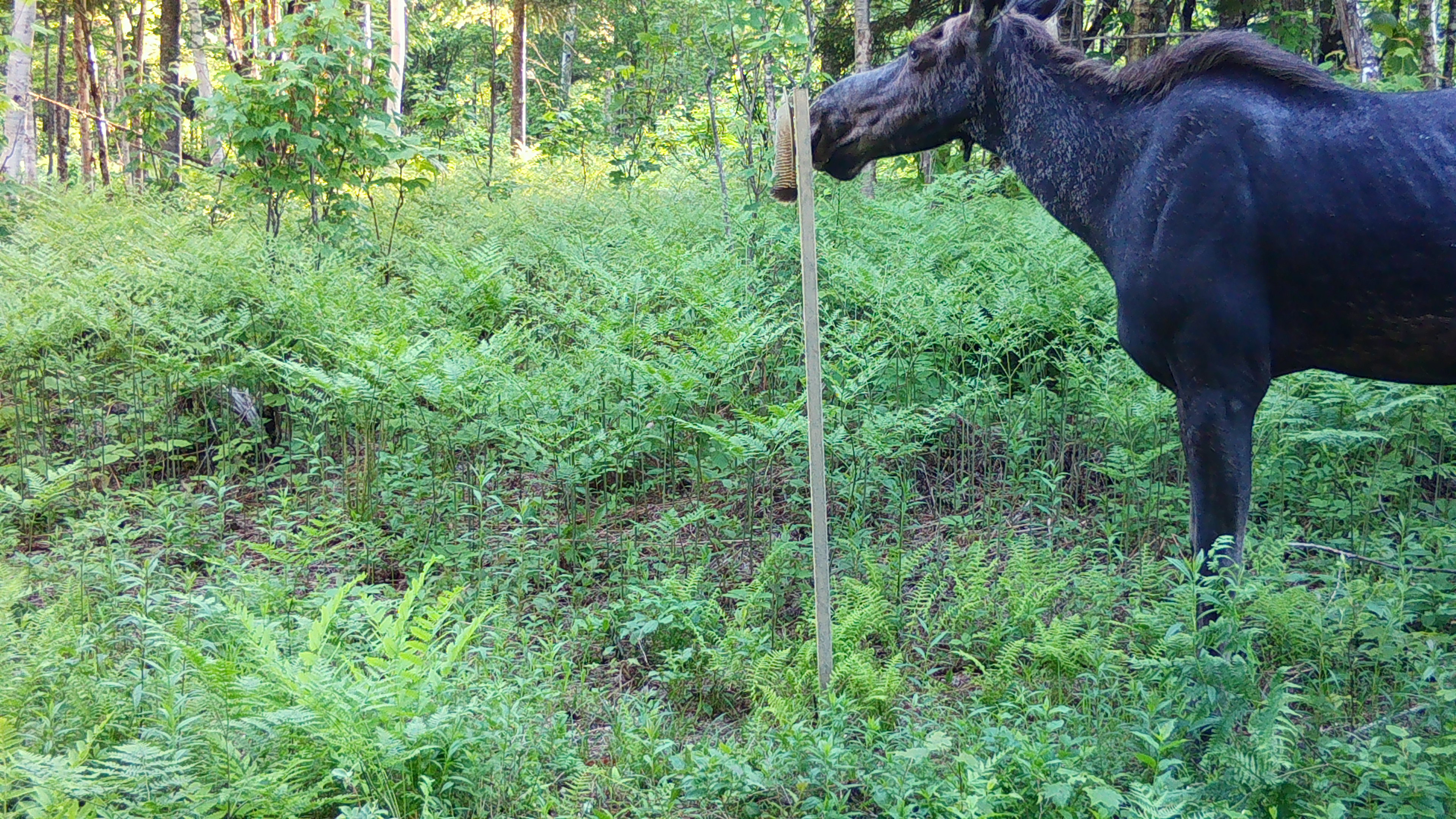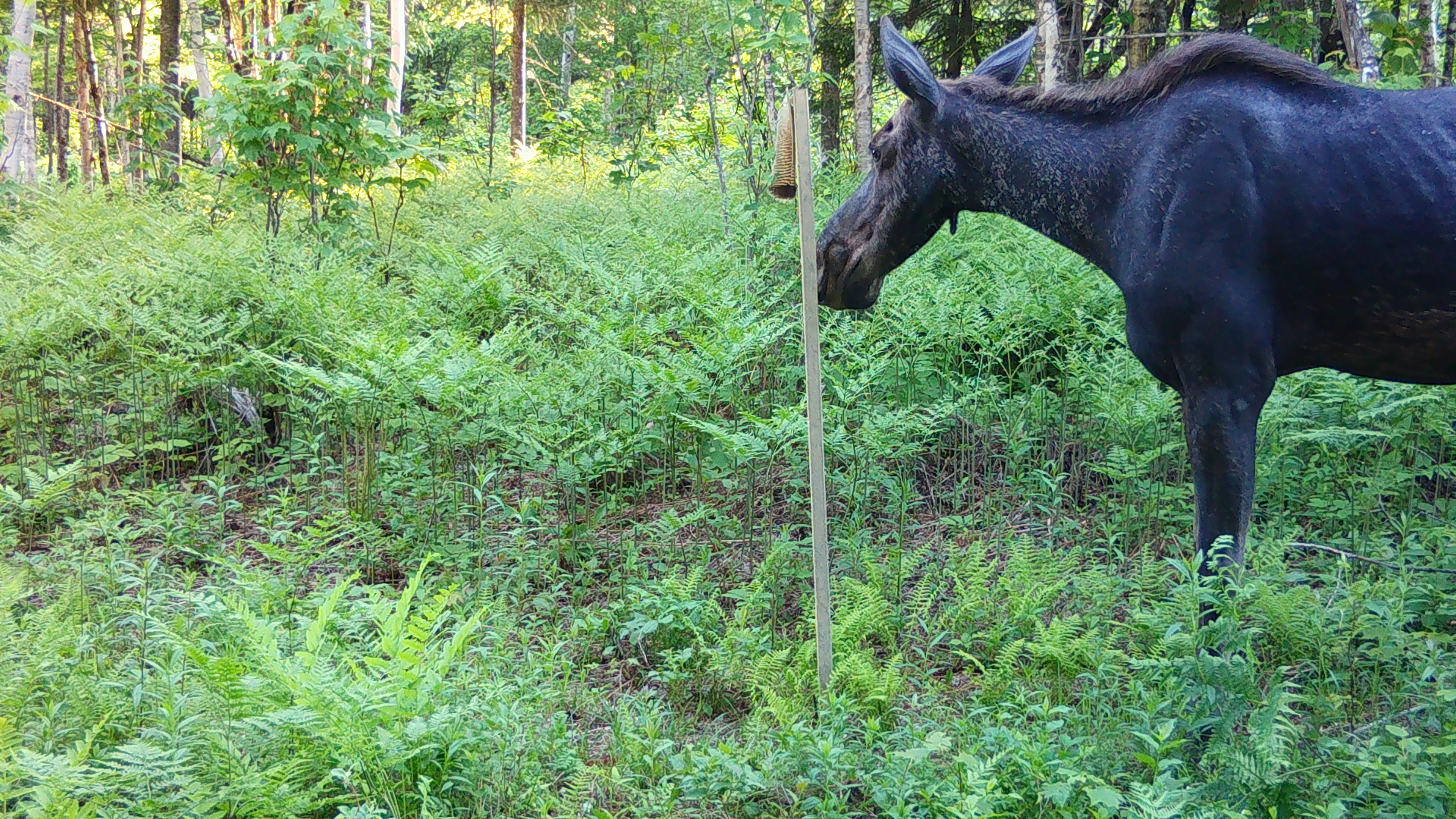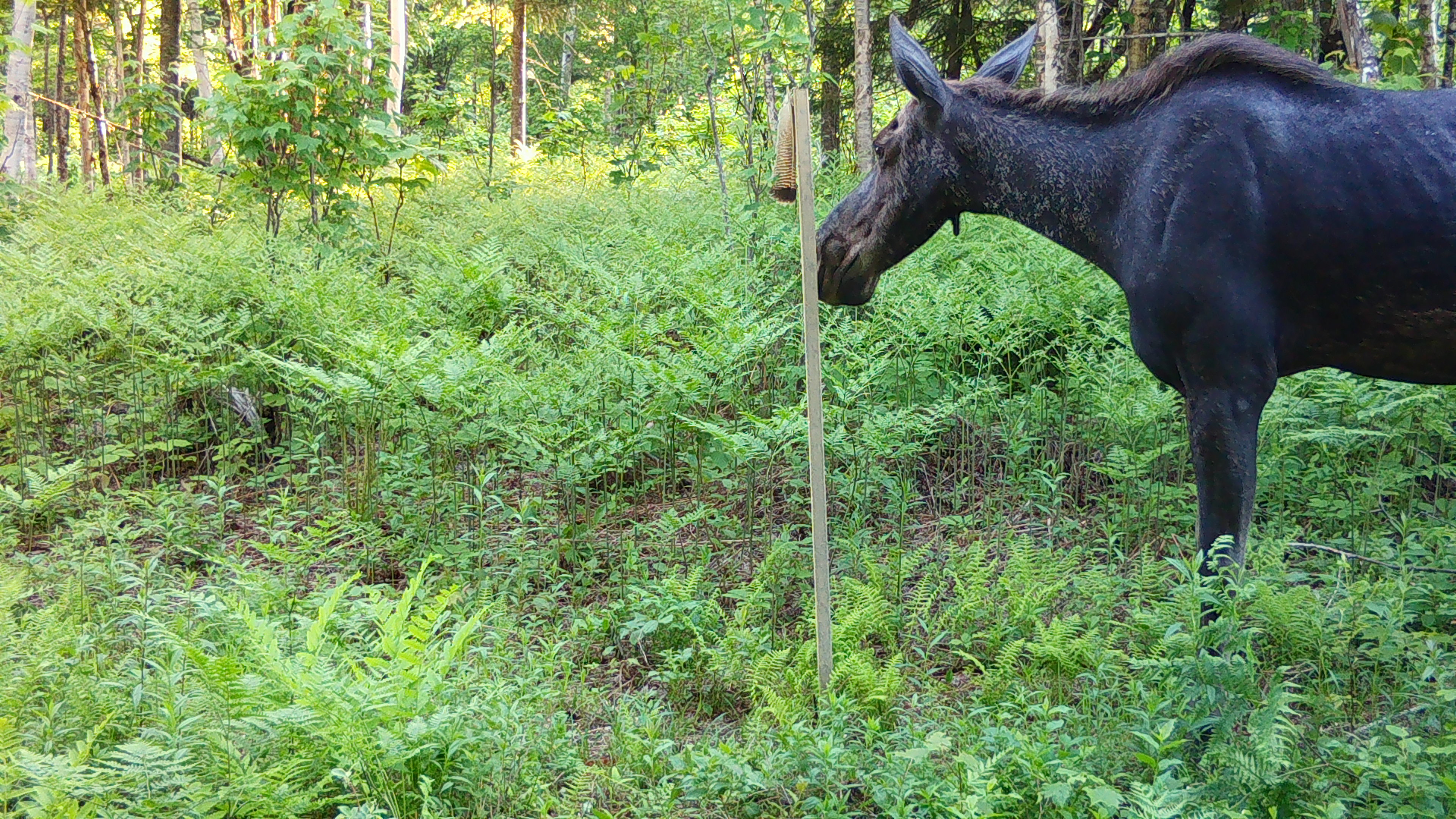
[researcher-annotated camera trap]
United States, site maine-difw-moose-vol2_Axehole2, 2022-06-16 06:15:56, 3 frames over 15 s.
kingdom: Animalia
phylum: Chordata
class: Mammalia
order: Artiodactyla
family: Cervidae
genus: Alces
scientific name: Alces alces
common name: moose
Moose (Alces alces).